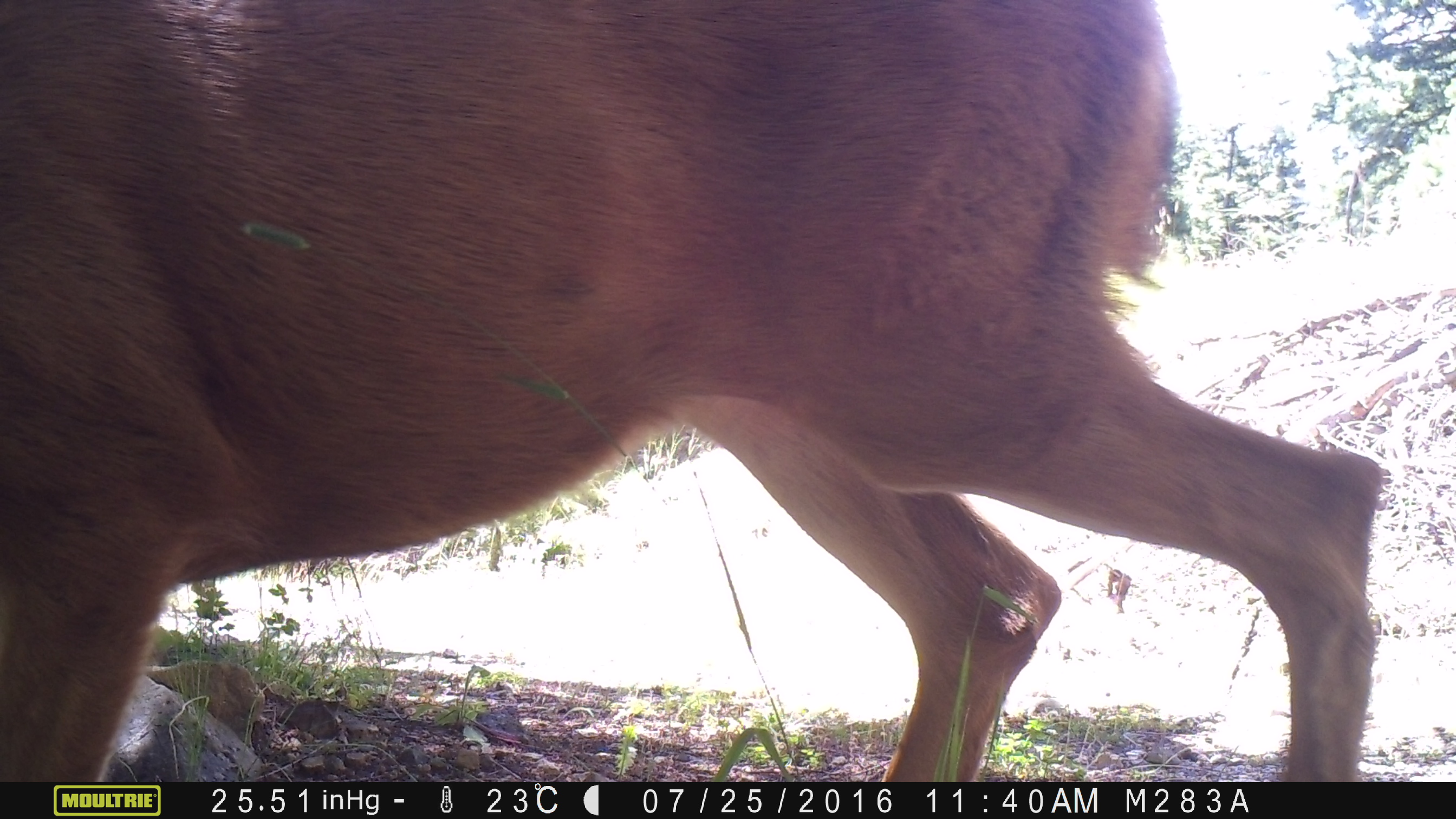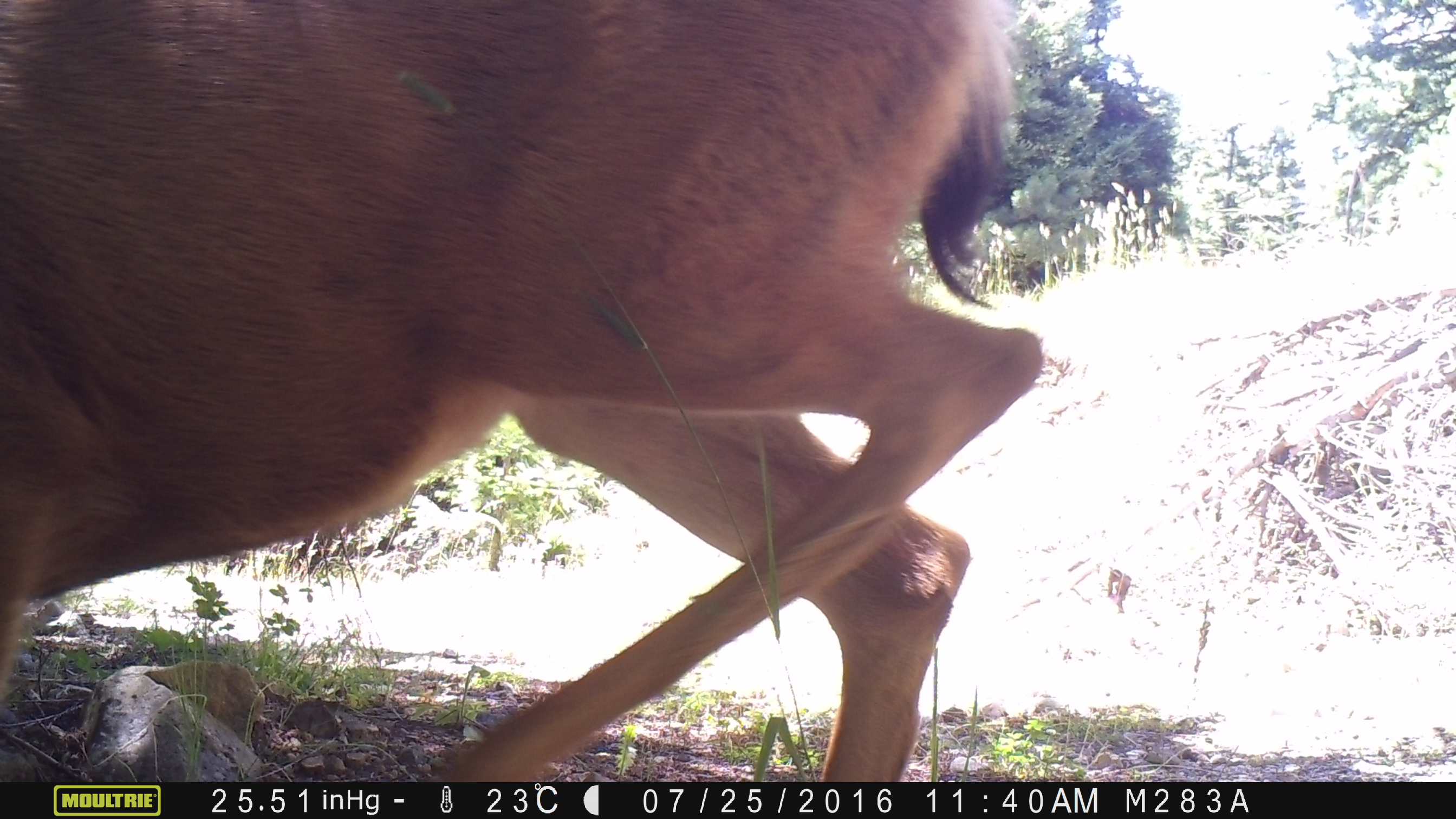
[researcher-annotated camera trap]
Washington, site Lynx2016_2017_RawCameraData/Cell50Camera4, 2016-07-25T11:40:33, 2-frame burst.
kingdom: Animalia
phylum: Chordata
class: Mammalia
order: Artiodactyla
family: Cervidae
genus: Odocoileus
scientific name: Odocoileus hemionus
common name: mule deer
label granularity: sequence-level